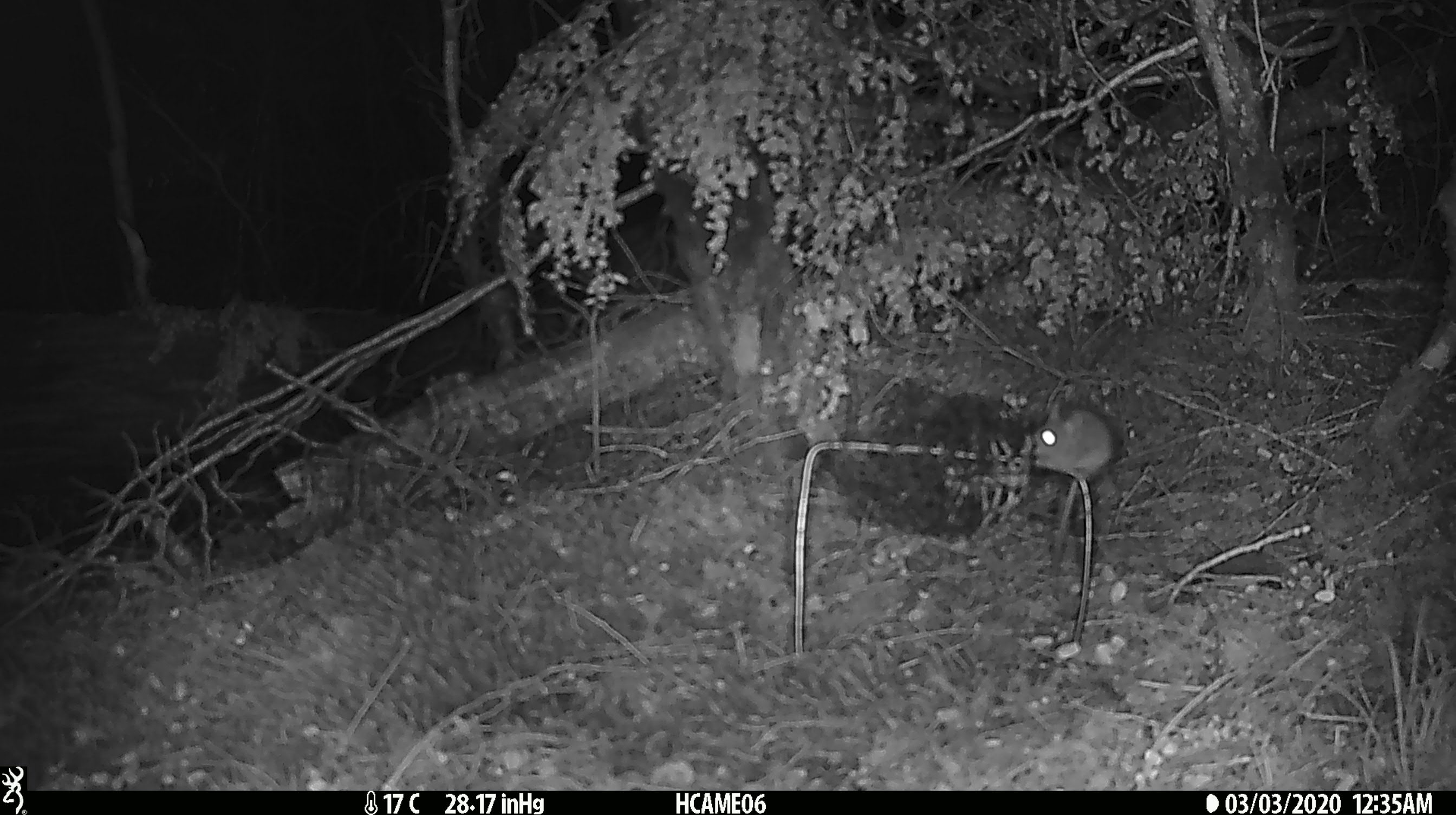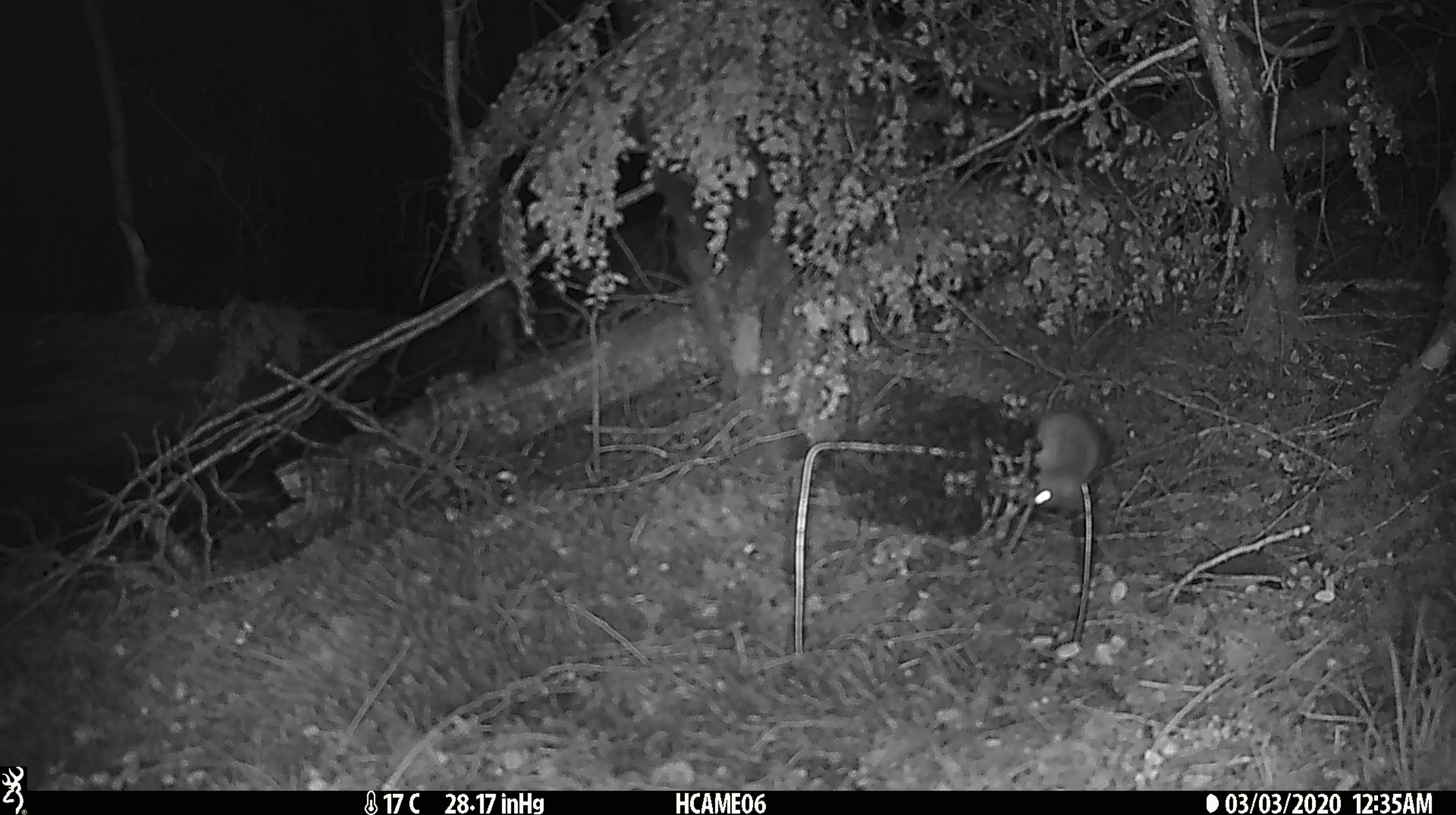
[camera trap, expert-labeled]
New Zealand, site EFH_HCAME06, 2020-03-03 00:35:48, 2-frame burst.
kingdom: Animalia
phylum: Chordata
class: Mammalia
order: Rodentia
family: Muridae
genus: Mus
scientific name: Mus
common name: mouse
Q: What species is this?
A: Mouse (Mus).